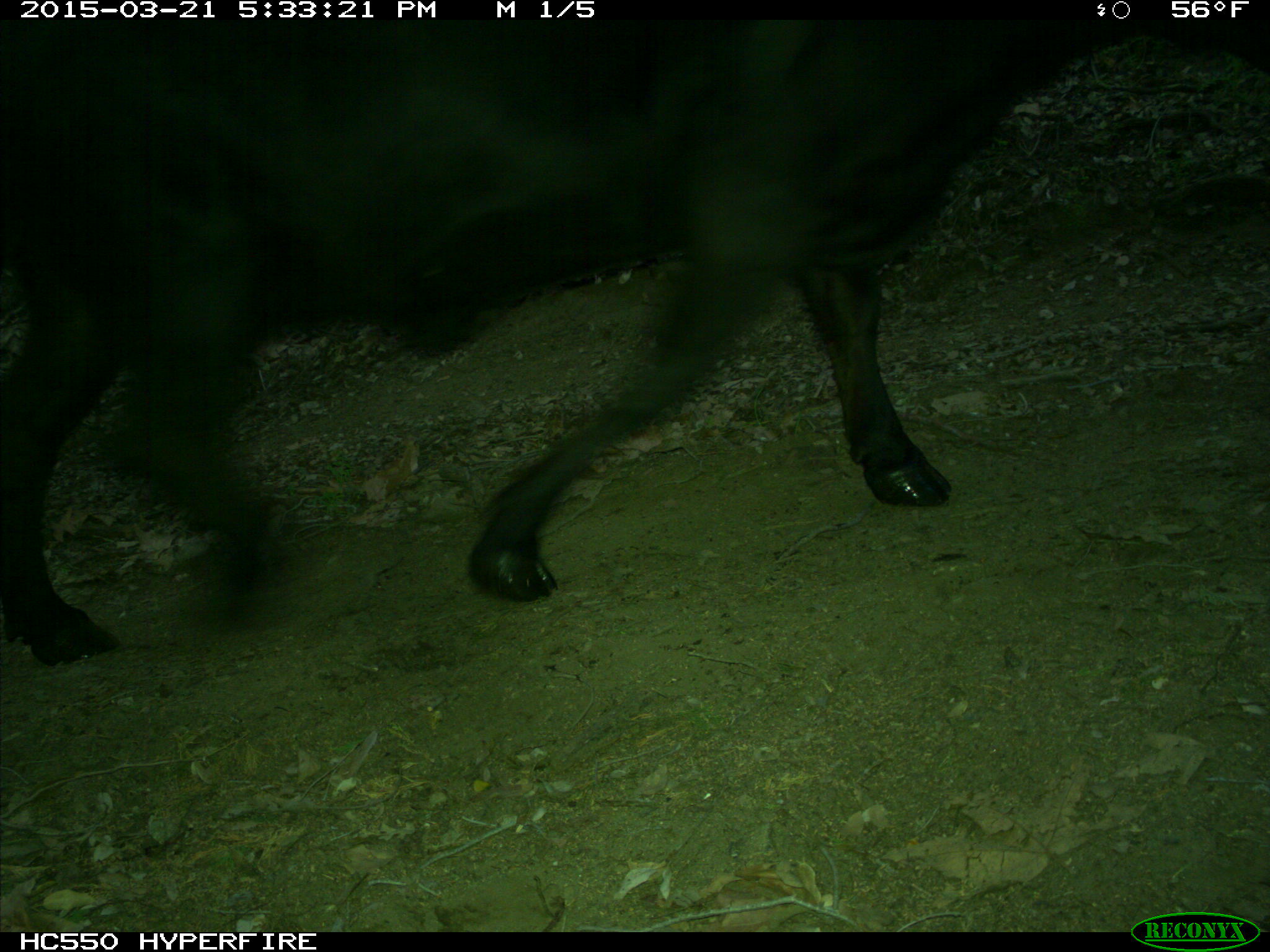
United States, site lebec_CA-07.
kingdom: Animalia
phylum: Chordata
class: Mammalia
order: Artiodactyla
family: Bovidae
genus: Bos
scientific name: Bos taurus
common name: domestic cow